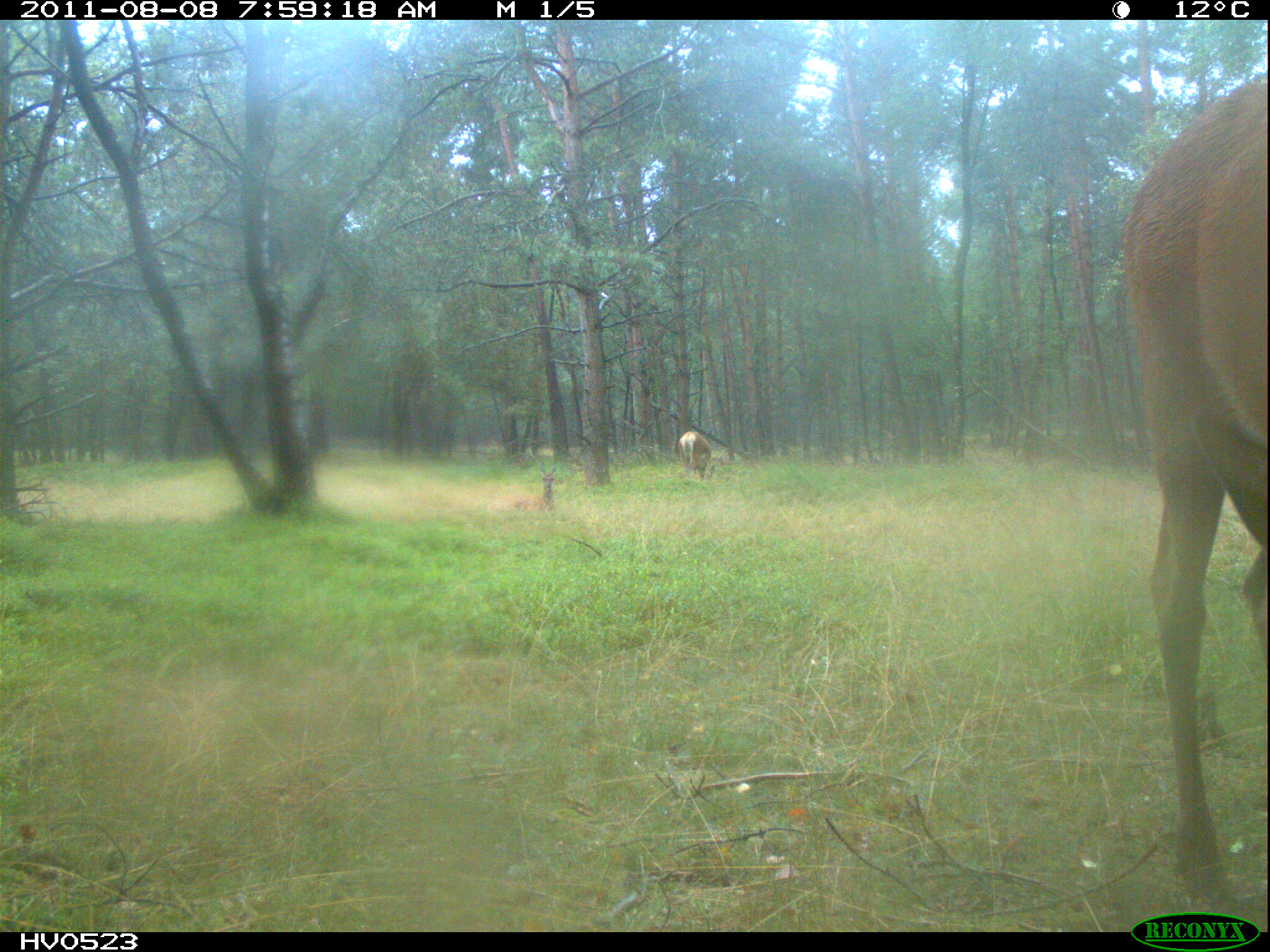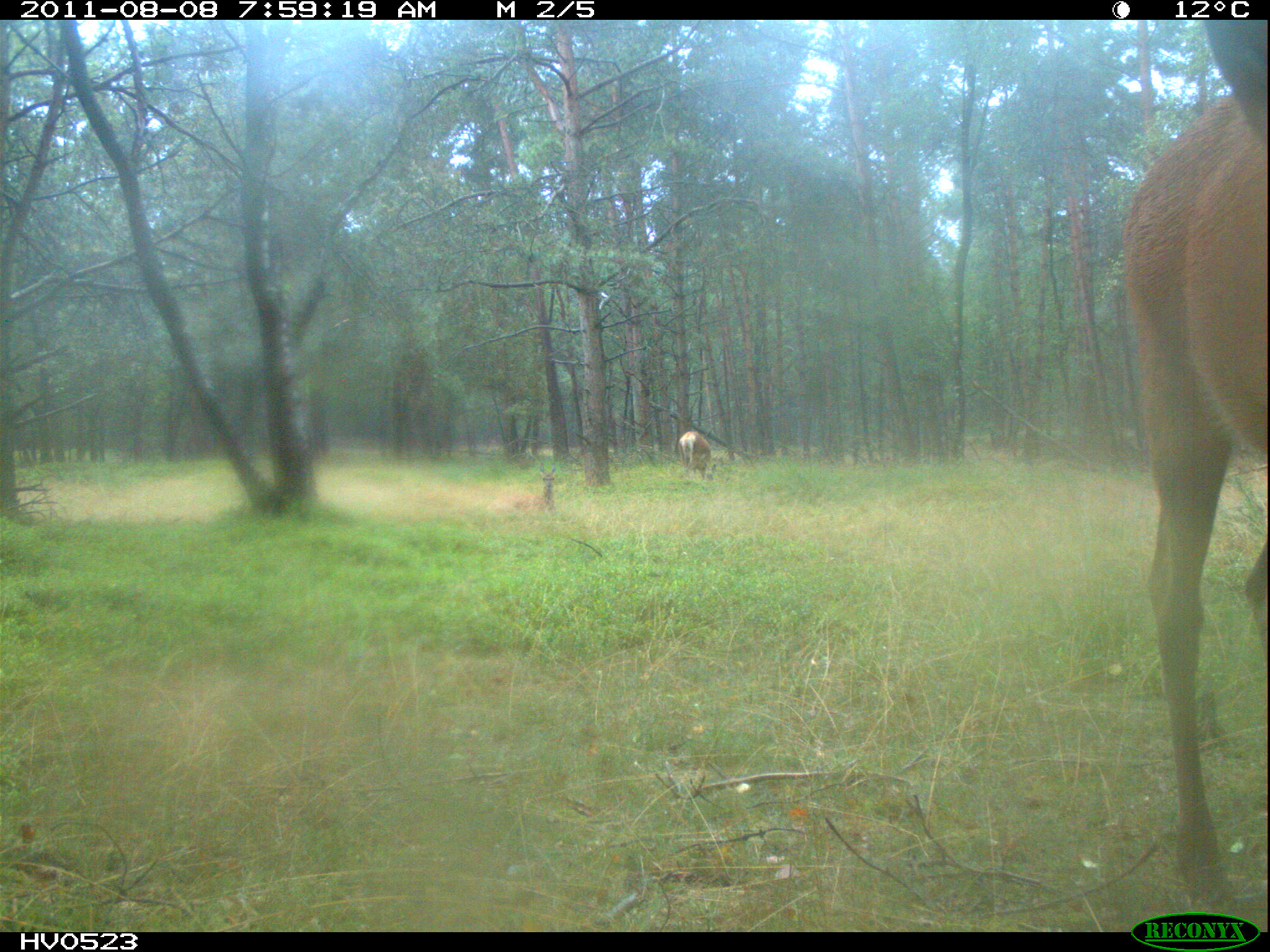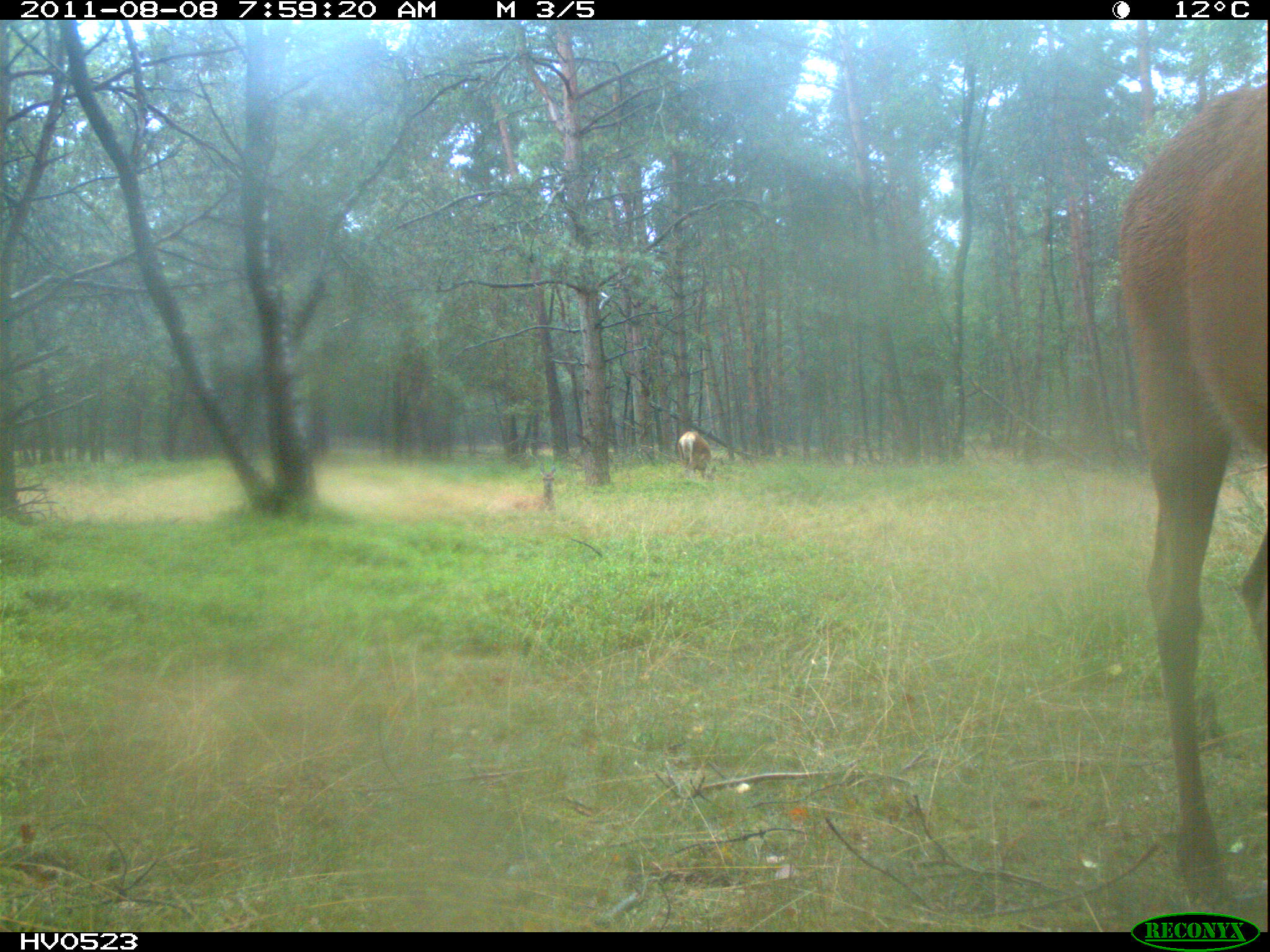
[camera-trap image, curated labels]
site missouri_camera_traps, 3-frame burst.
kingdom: Animalia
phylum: Chordata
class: Mammalia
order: Artiodactyla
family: Cervidae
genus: Cervus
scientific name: Cervus elaphus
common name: red deer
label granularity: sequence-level